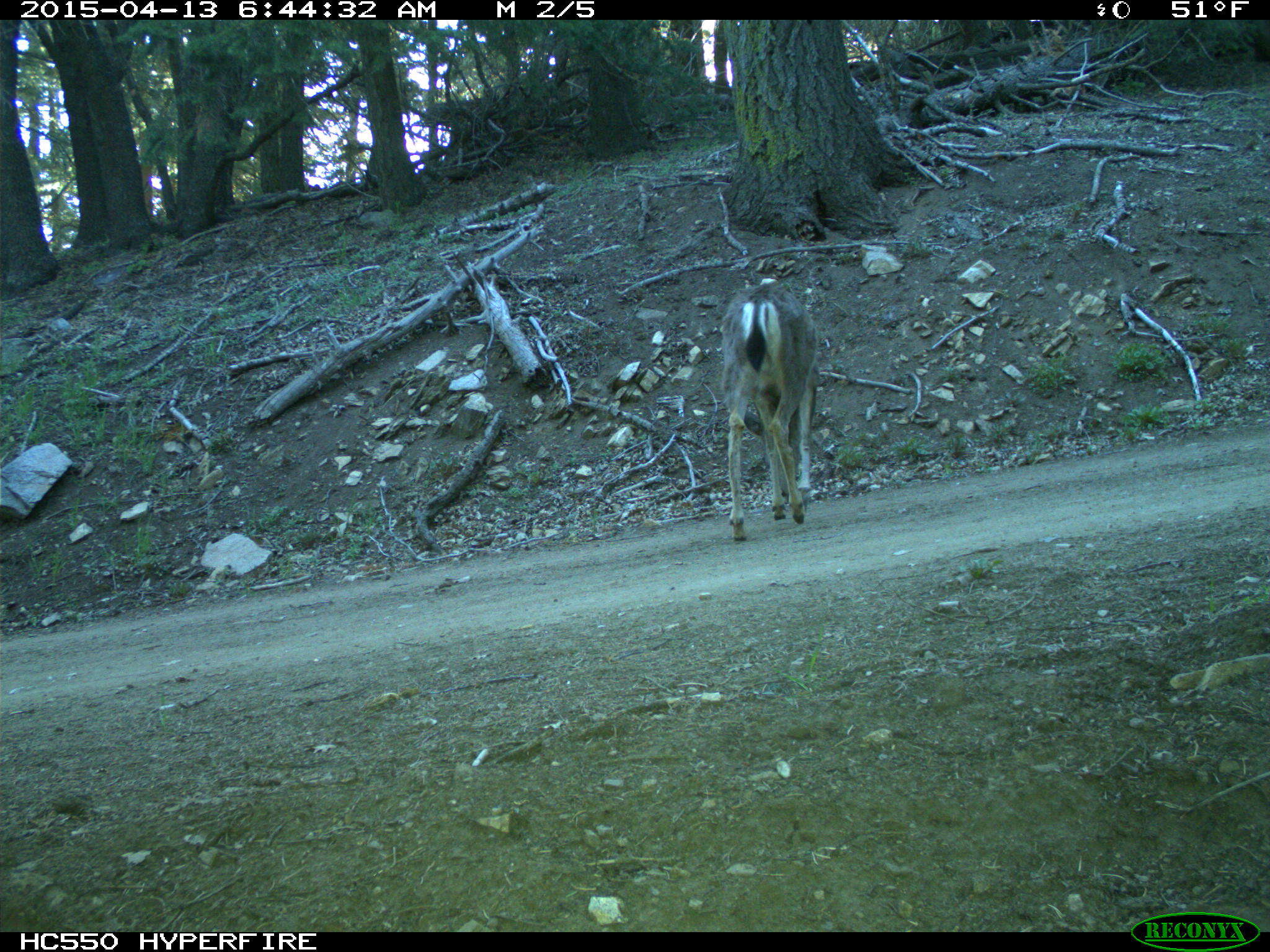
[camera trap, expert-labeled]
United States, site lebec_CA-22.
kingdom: Animalia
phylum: Chordata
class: Mammalia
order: Artiodactyla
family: Cervidae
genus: Odocoileus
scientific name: Odocoileus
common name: deer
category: unidentified deer